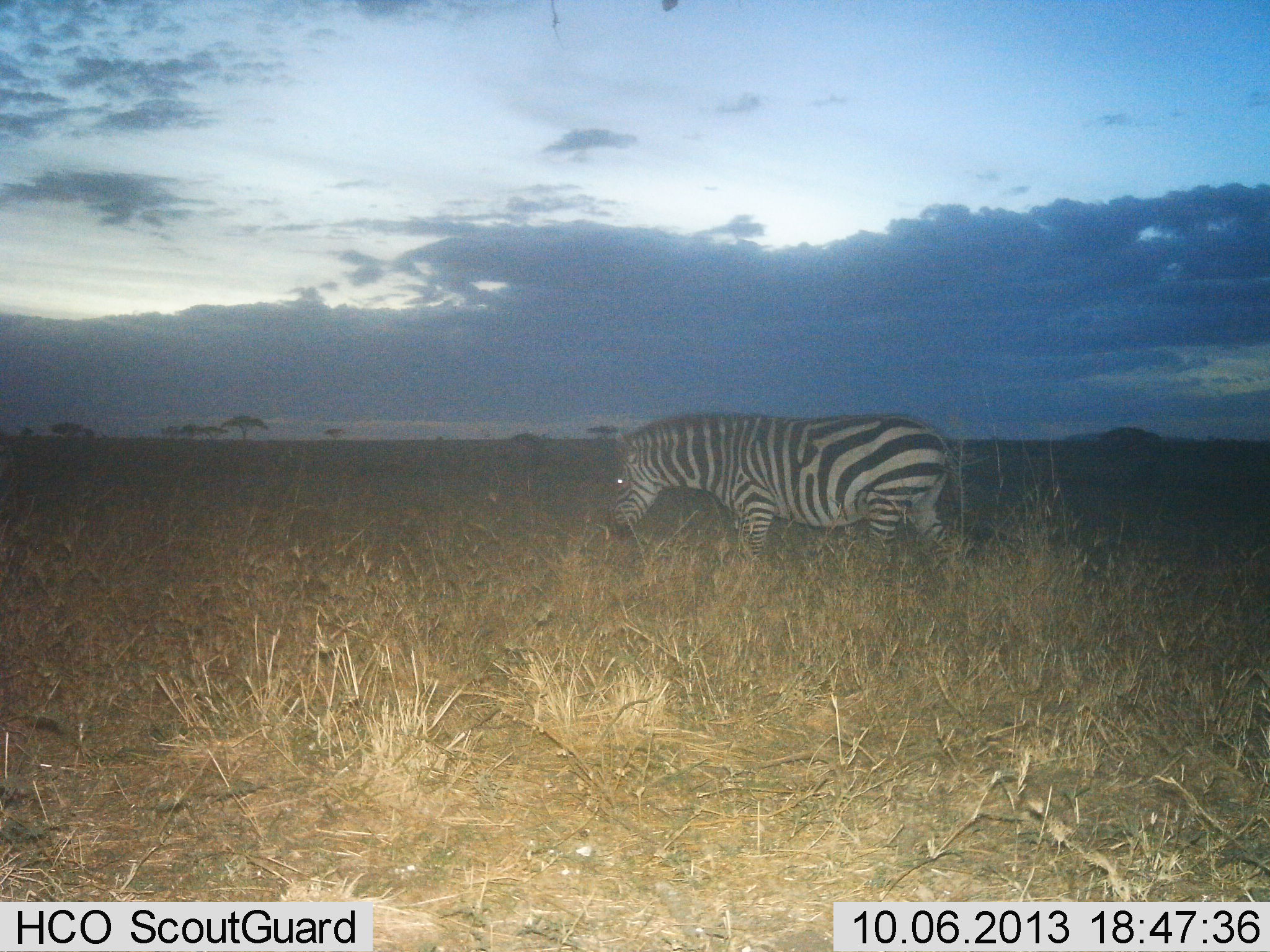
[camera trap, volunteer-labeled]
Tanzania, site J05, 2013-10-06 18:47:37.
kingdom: Animalia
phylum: Chordata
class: Mammalia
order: Perissodactyla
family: Equidae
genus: Equus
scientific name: Equus quagga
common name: plains zebra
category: zebra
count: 1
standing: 40%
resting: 0%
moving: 20%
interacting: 0%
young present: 0%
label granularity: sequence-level